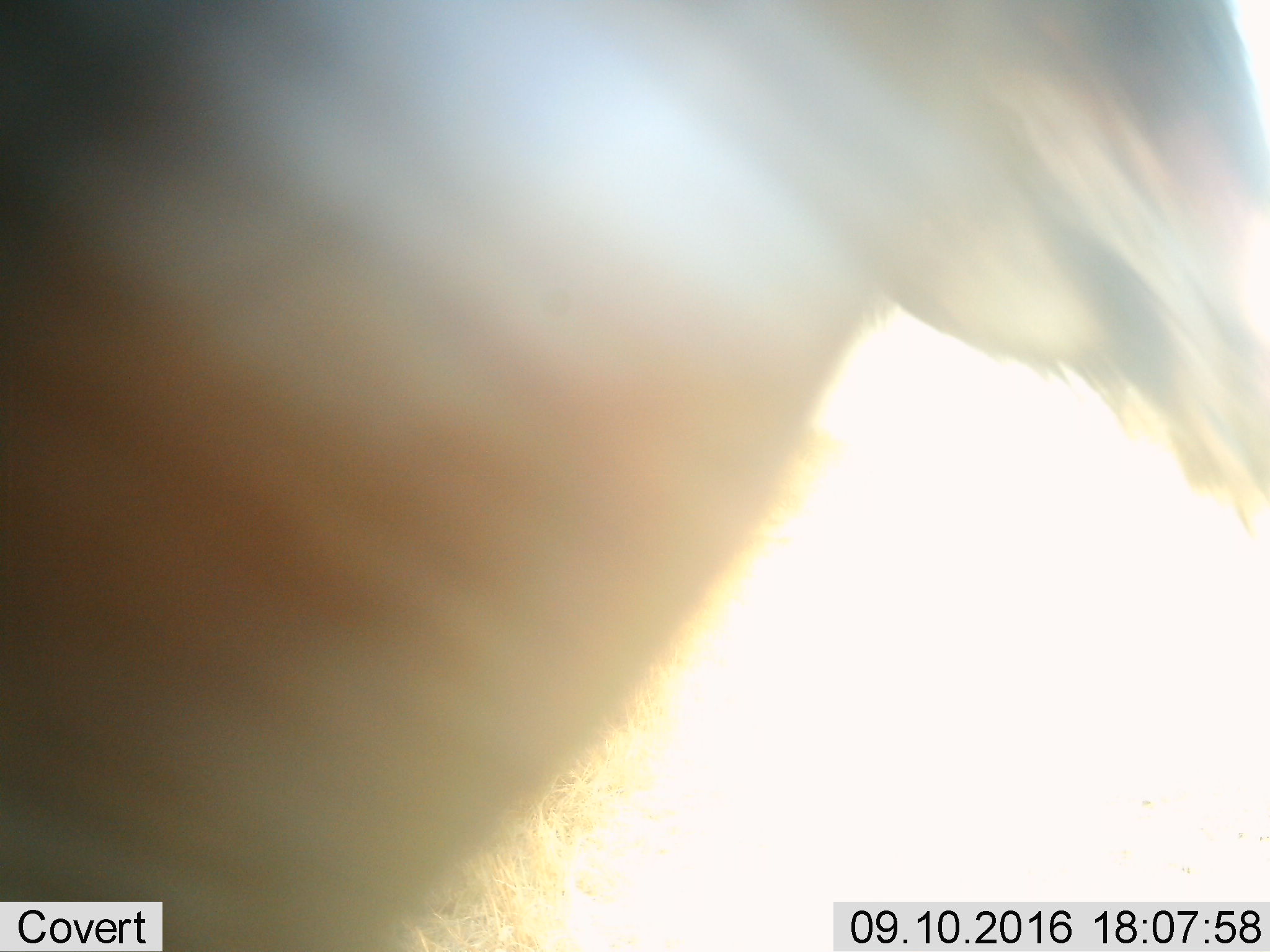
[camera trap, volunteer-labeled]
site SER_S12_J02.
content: unidentified animal